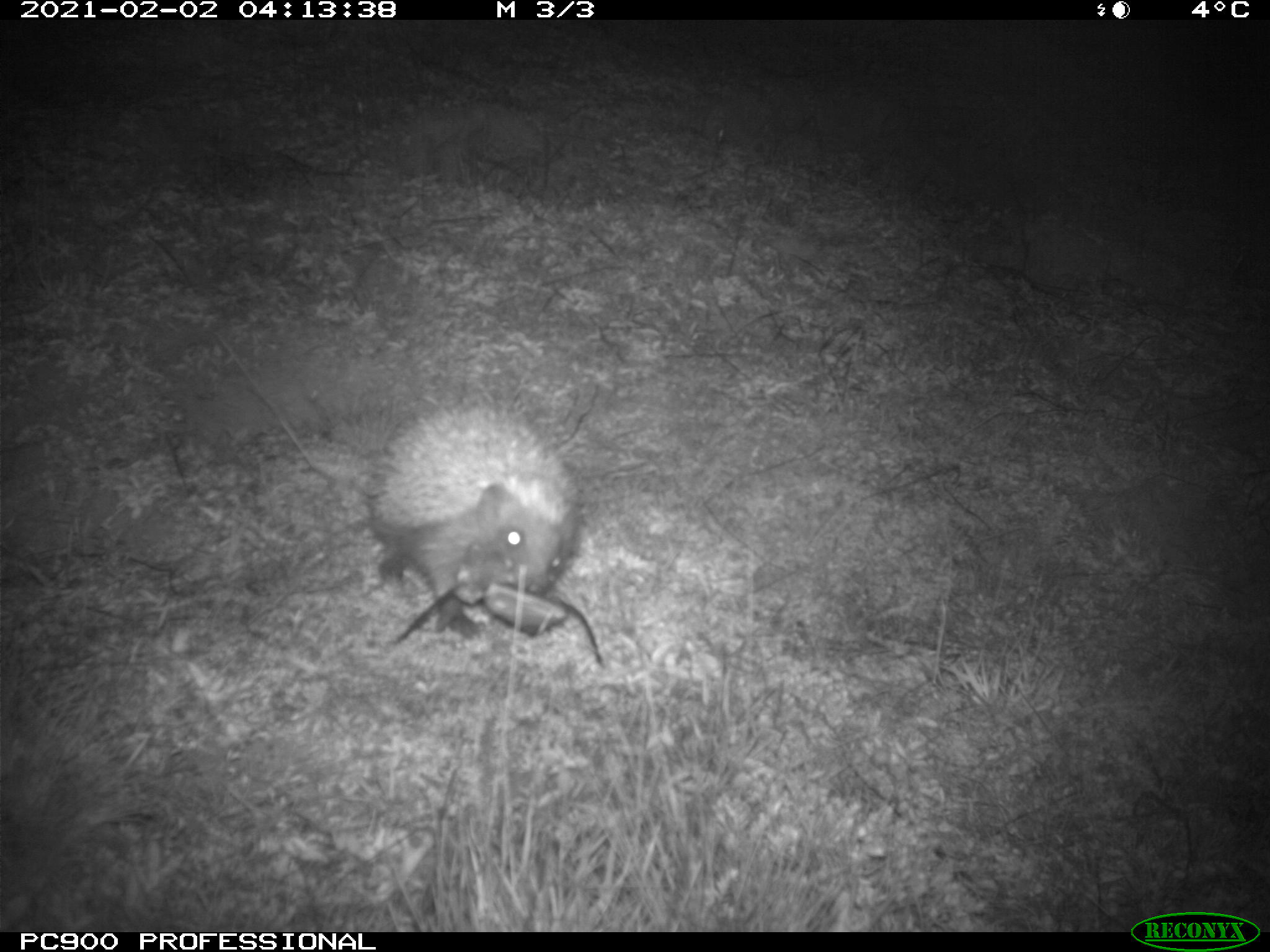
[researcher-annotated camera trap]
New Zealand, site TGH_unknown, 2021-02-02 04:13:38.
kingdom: Animalia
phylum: Chordata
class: Mammalia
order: Eulipotyphla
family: Erinaceidae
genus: Erinaceus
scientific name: Erinaceus europaeus europaeus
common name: european hedgehog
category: hedgehog